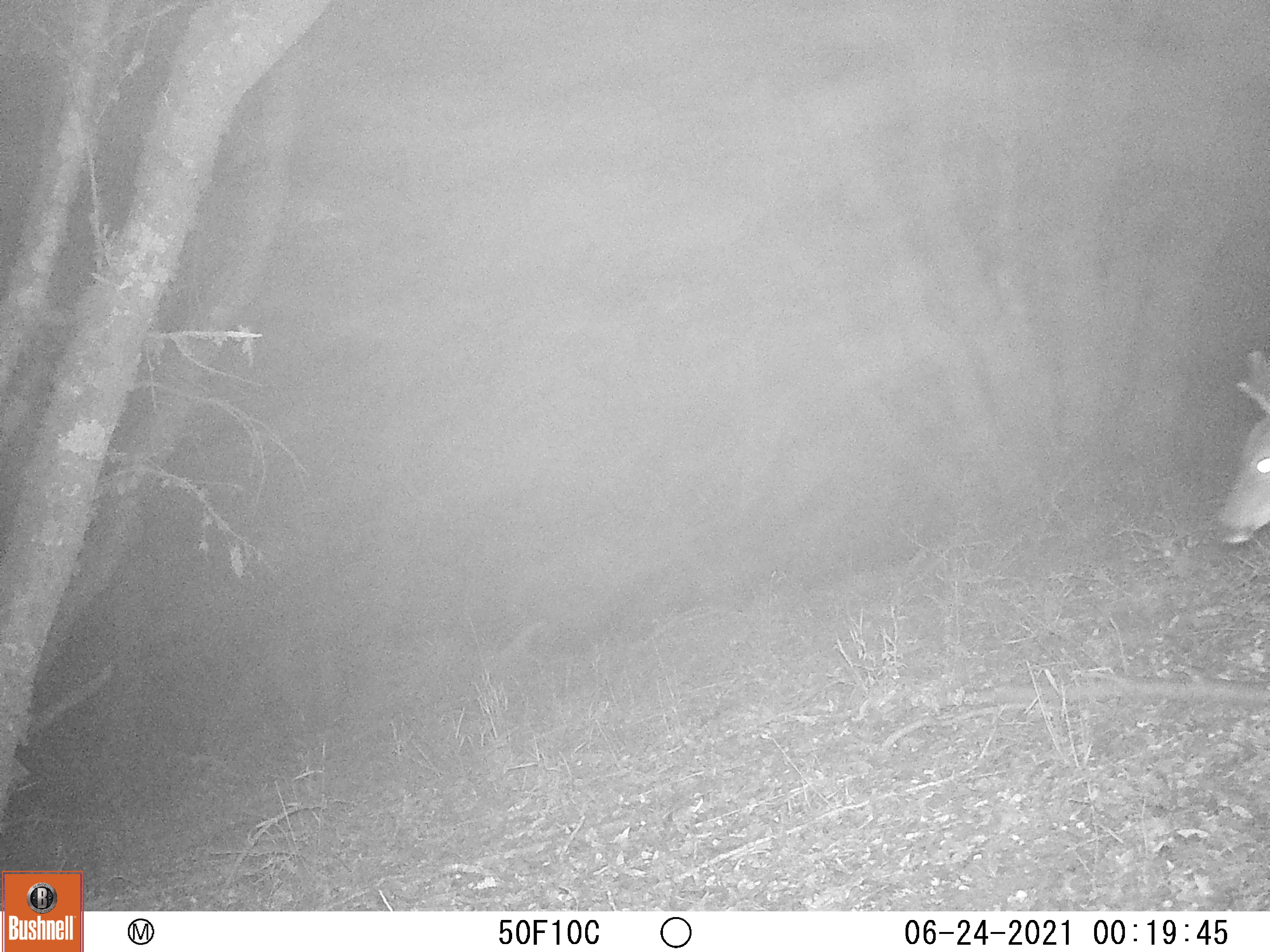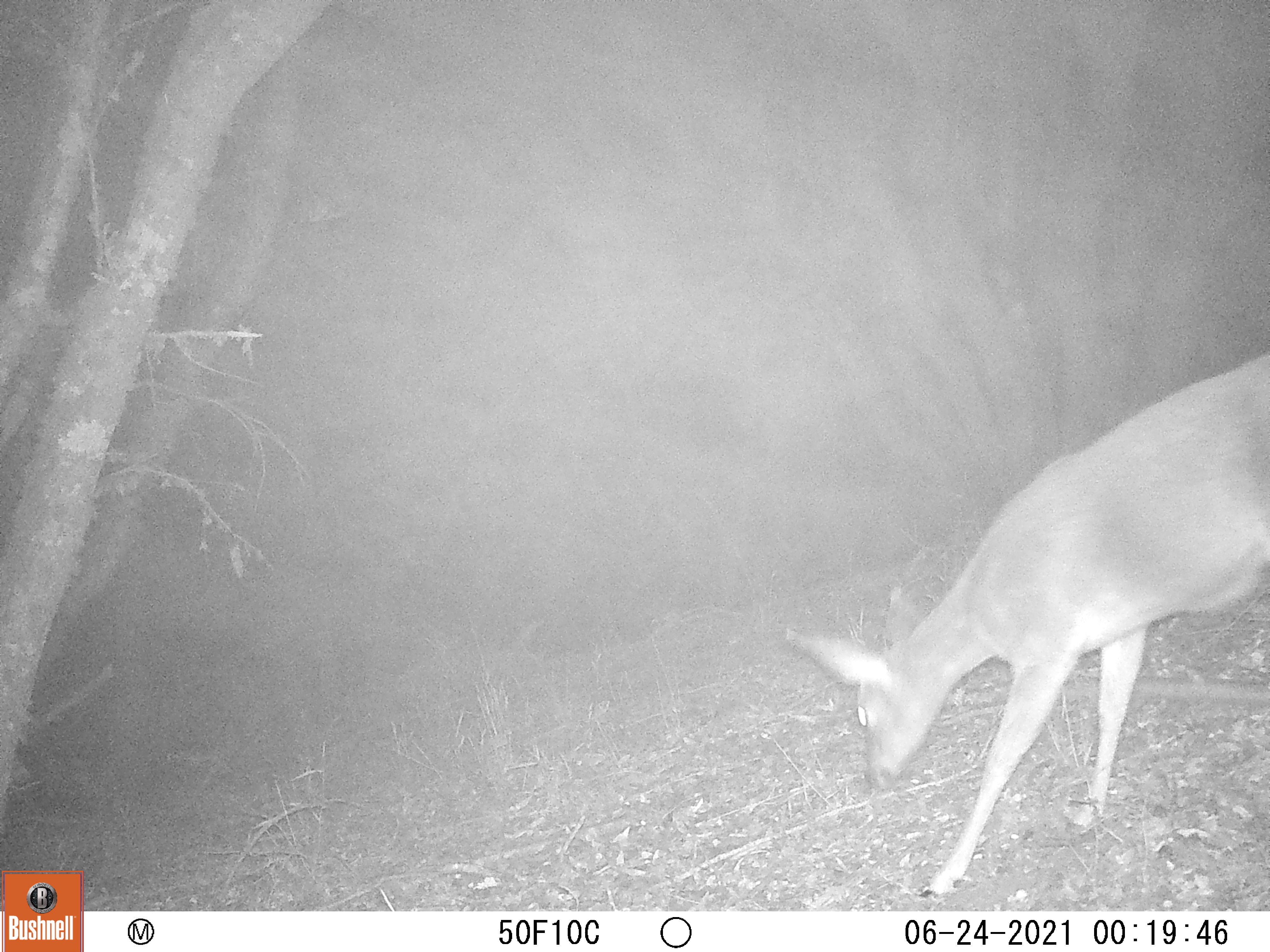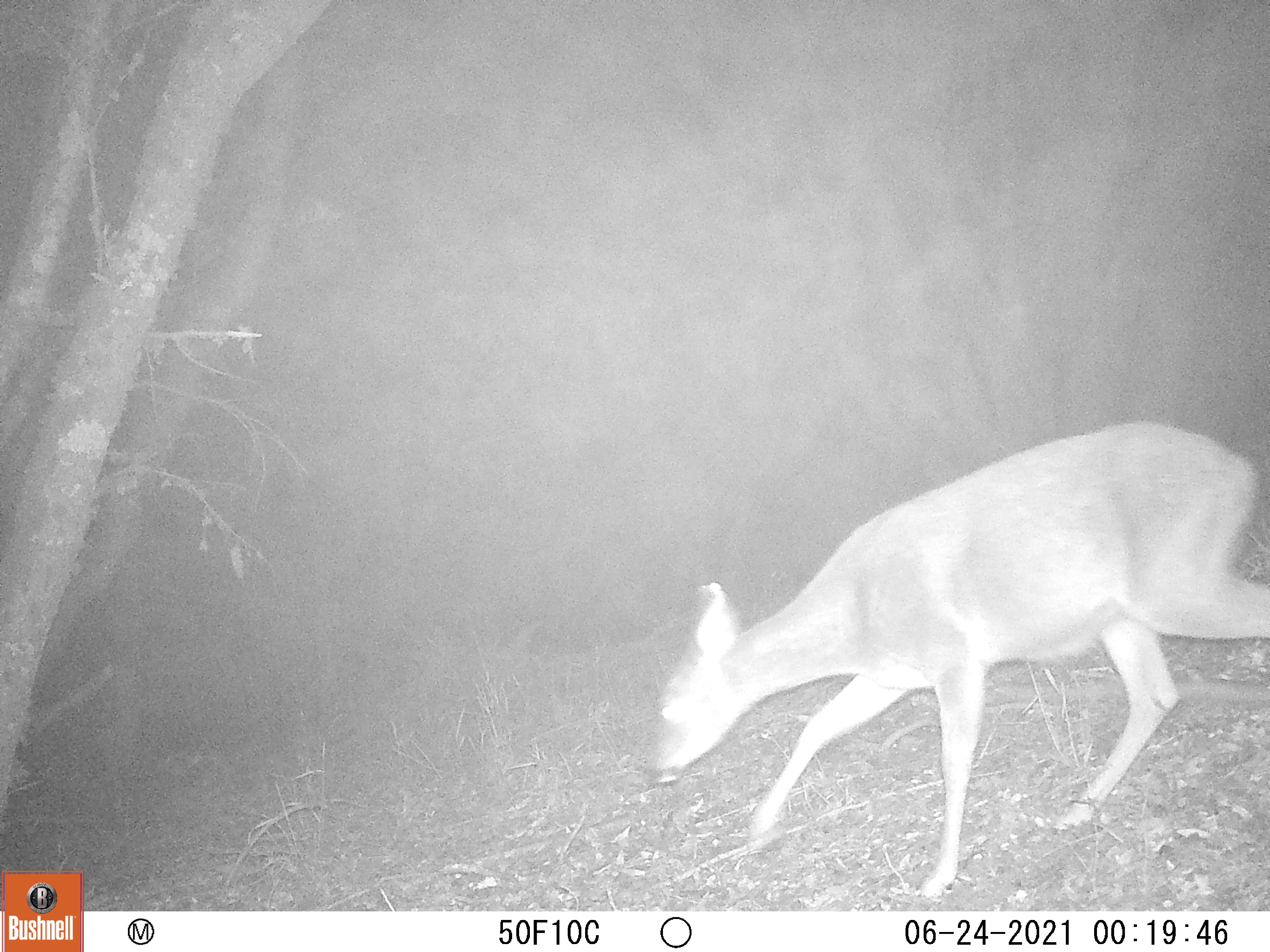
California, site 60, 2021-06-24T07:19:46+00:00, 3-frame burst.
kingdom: Animalia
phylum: Chordata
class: Mammalia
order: Artiodactyla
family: Cervidae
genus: Odocoileus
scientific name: Odocoileus hemionus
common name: mule deer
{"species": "mule deer (Odocoileus hemionus)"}